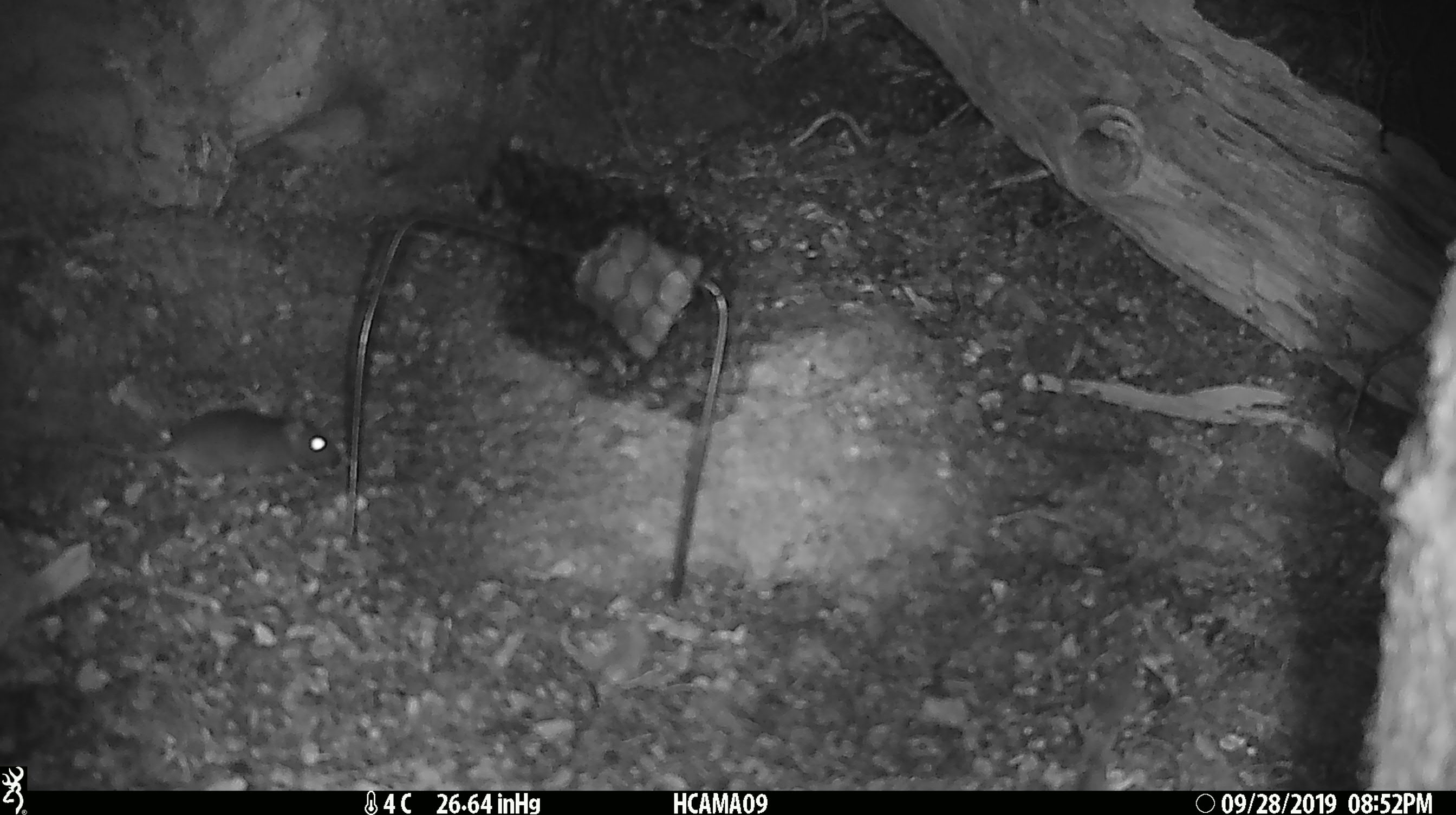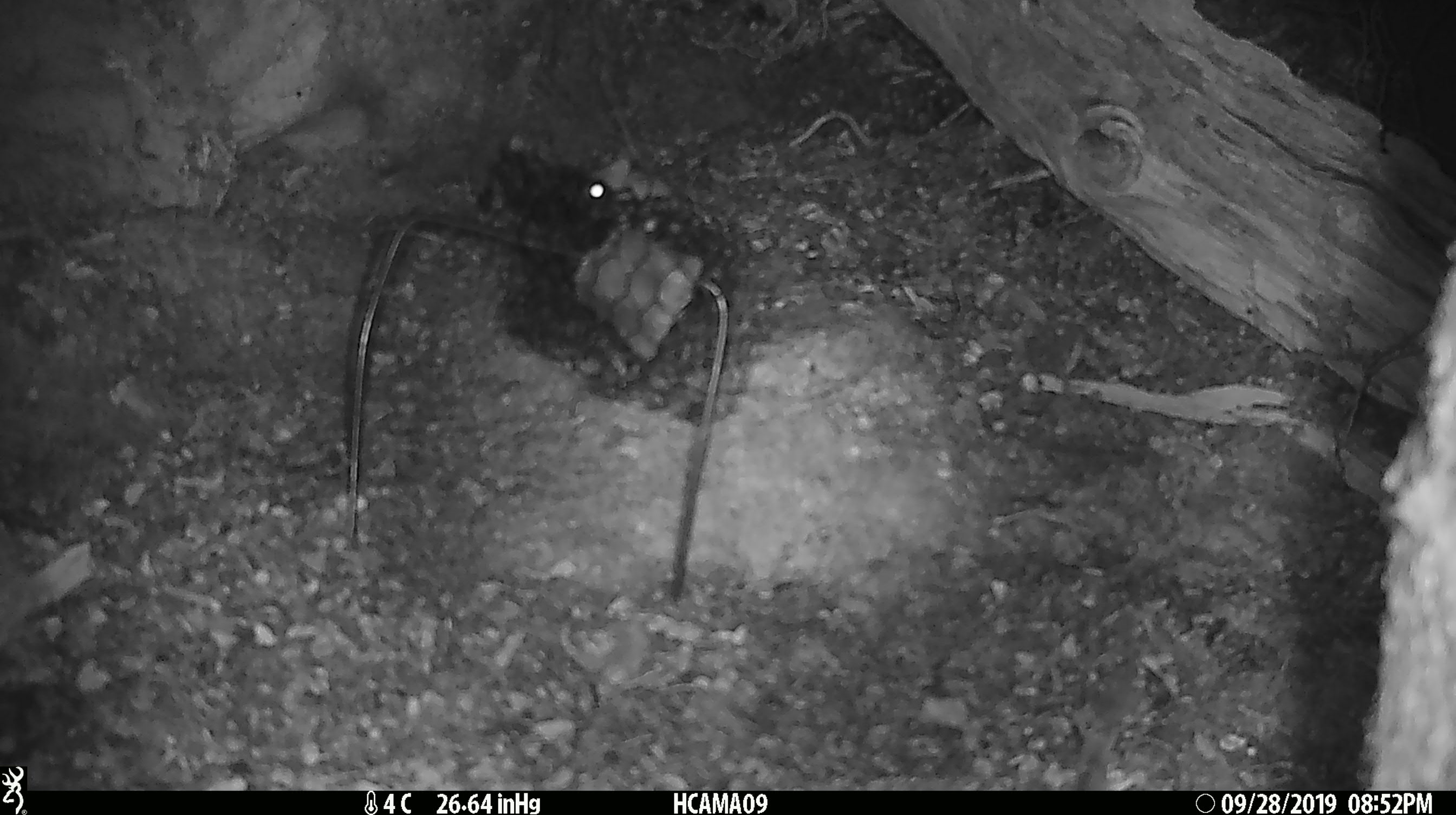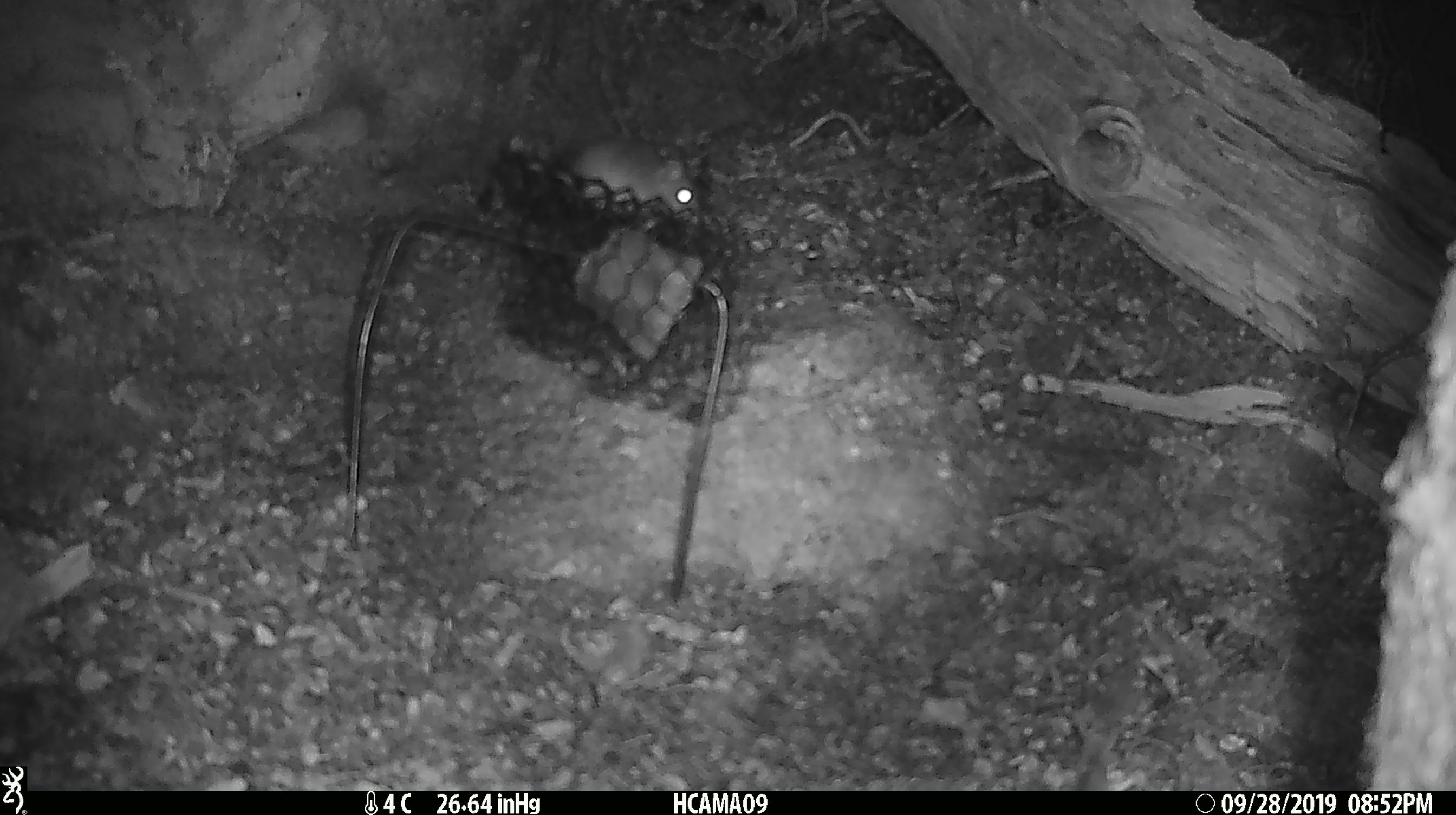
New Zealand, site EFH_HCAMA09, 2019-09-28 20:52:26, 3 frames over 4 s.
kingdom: Animalia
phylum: Chordata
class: Mammalia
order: Rodentia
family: Muridae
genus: Mus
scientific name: Mus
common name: mouse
Mouse (Mus).